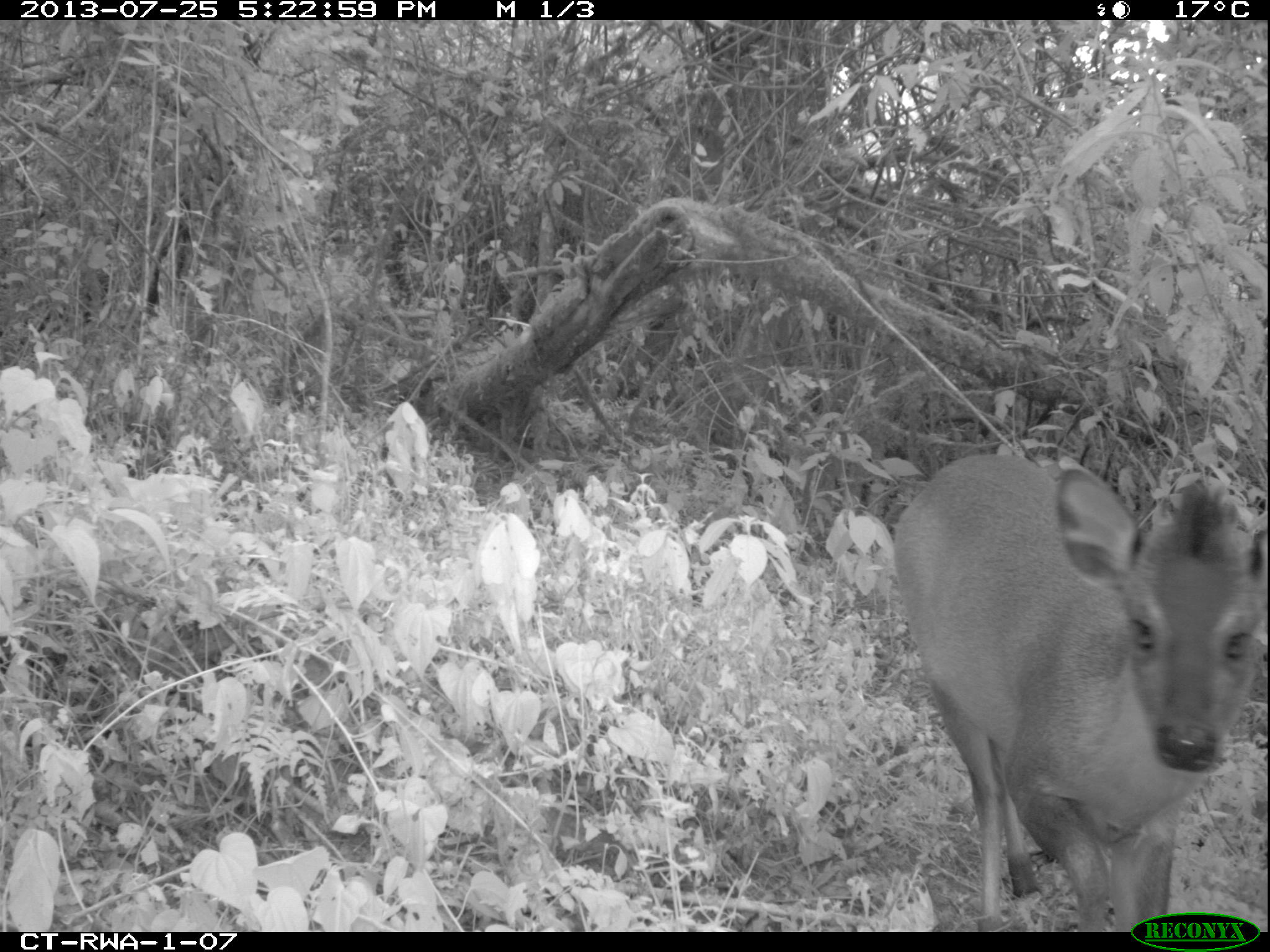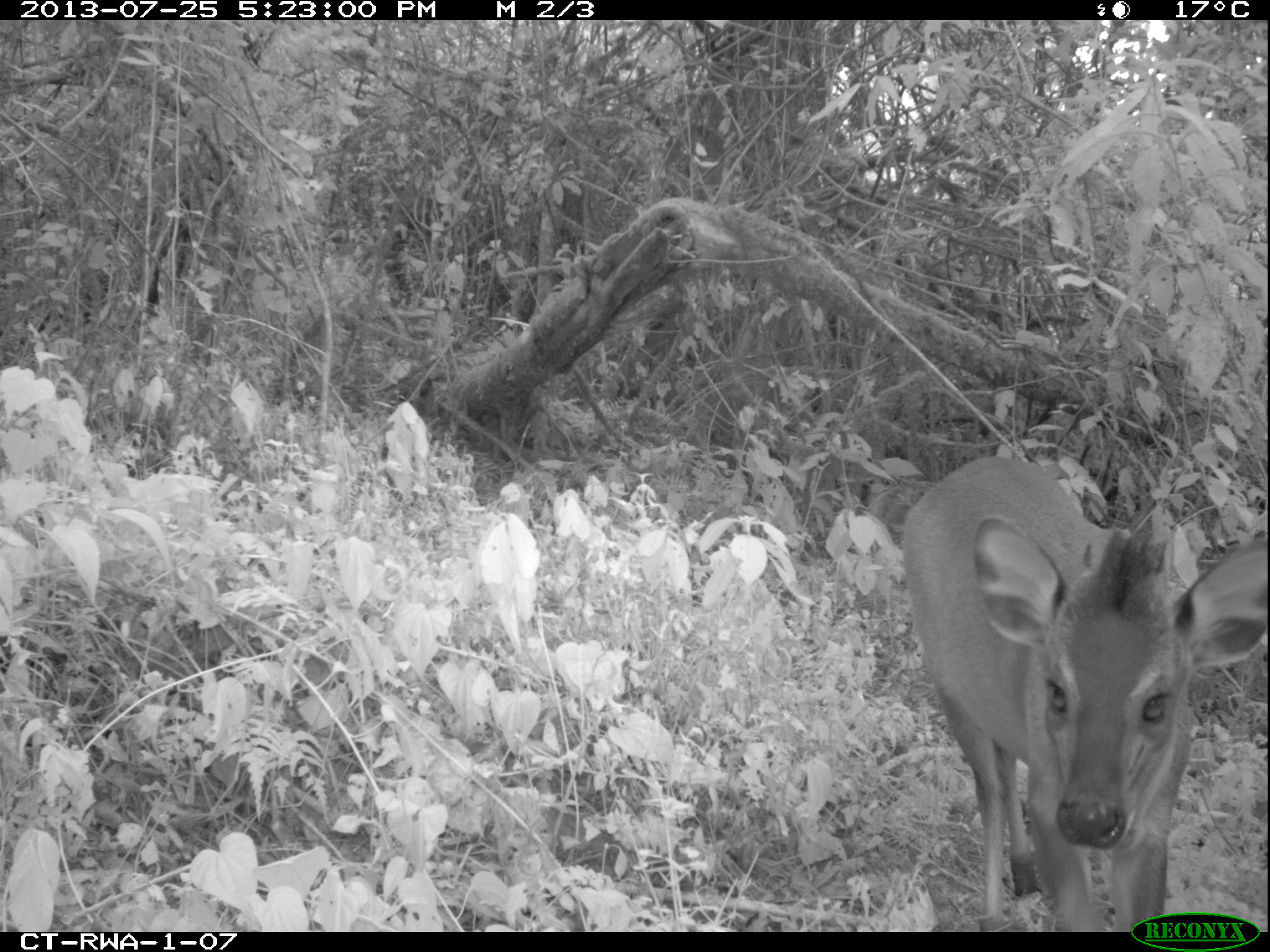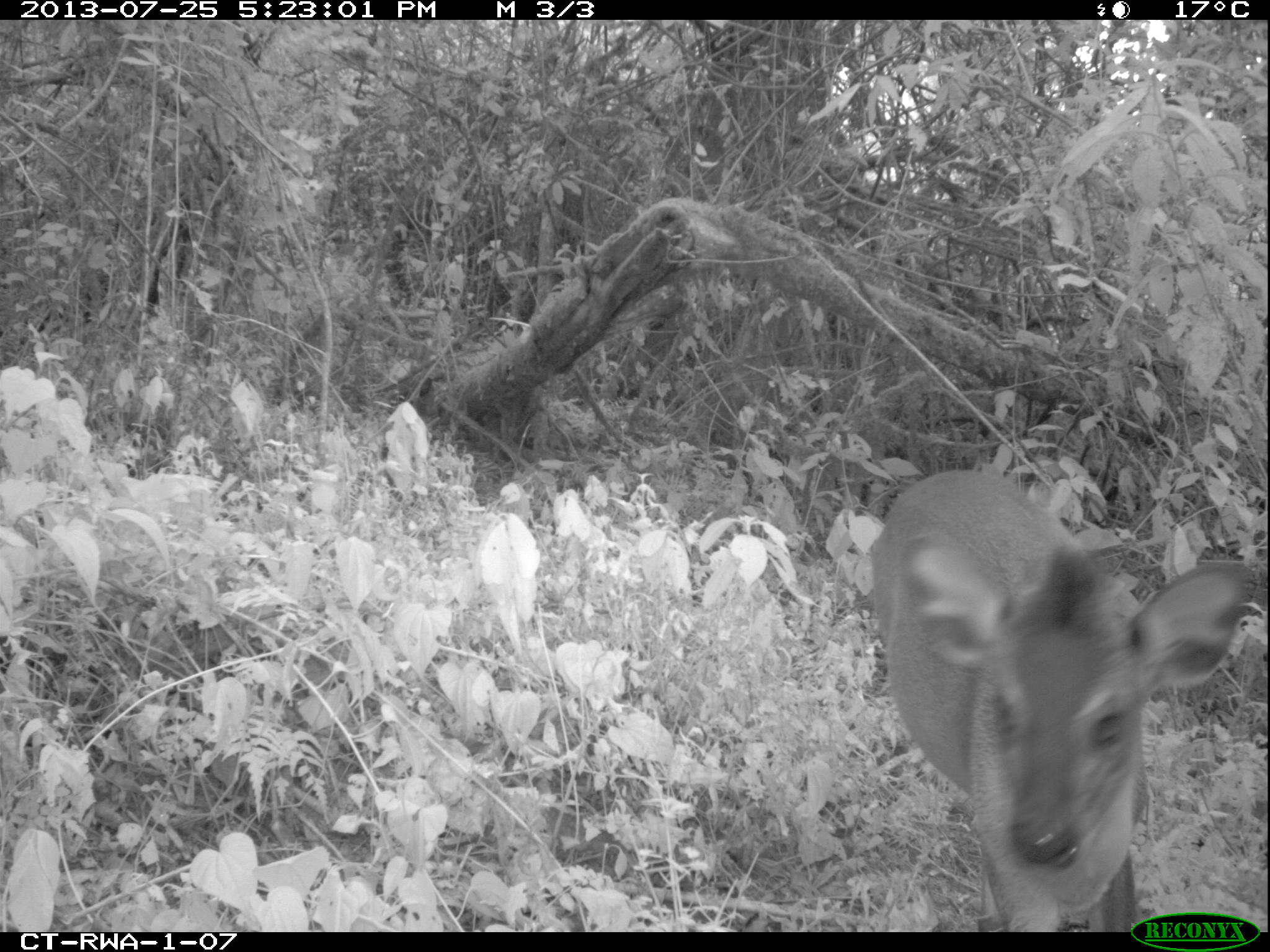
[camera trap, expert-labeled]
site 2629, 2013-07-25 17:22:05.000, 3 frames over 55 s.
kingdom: Animalia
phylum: Chordata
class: Mammalia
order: Artiodactyla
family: Bovidae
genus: Cephalophus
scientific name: Cephalophus nigrifrons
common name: black-fronted duiker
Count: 1.